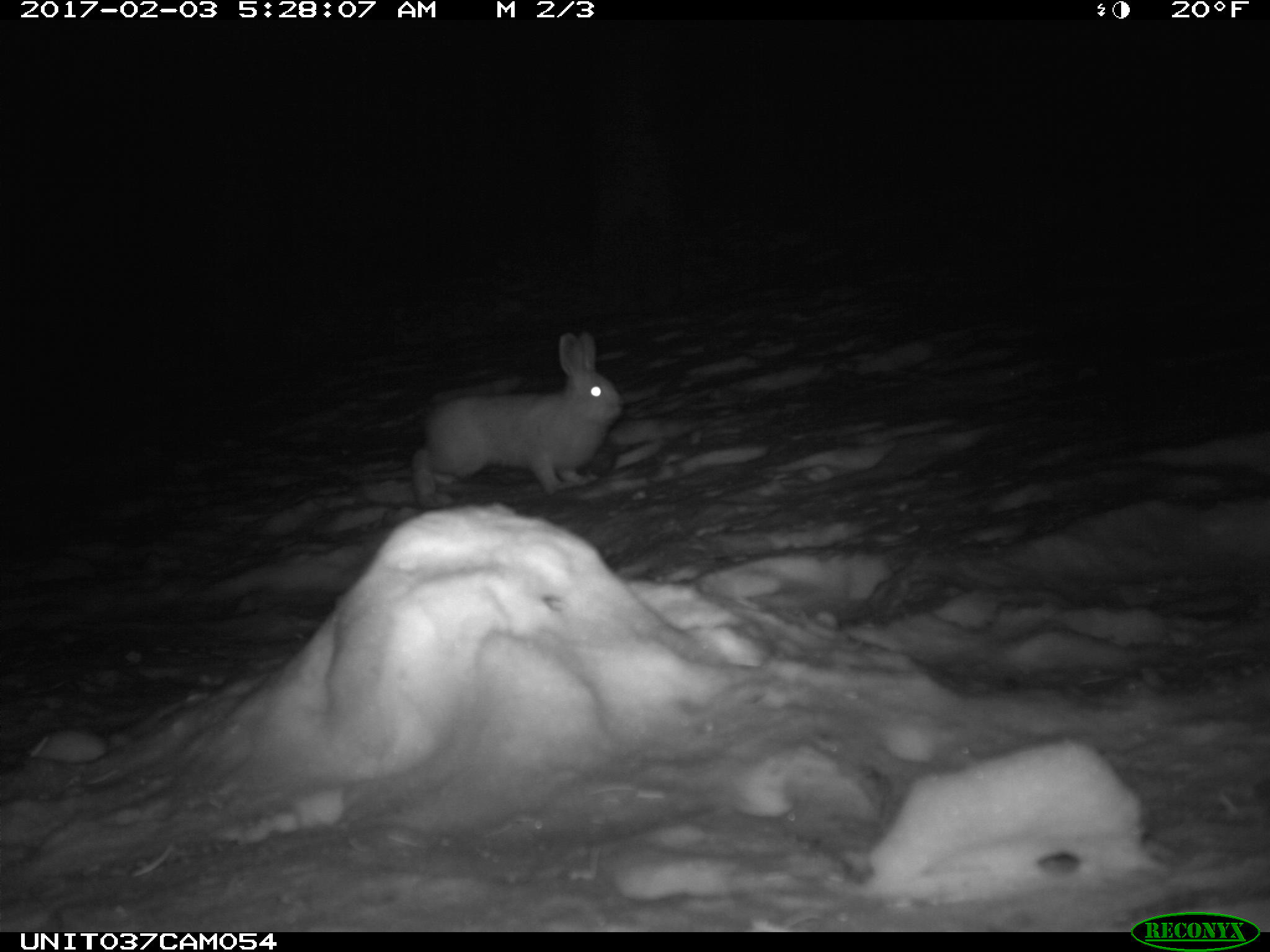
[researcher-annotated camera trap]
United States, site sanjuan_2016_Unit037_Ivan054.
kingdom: Animalia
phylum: Chordata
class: Mammalia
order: Lagomorpha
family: Leporidae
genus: Lepus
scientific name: Lepus americanus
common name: snowshoe hare